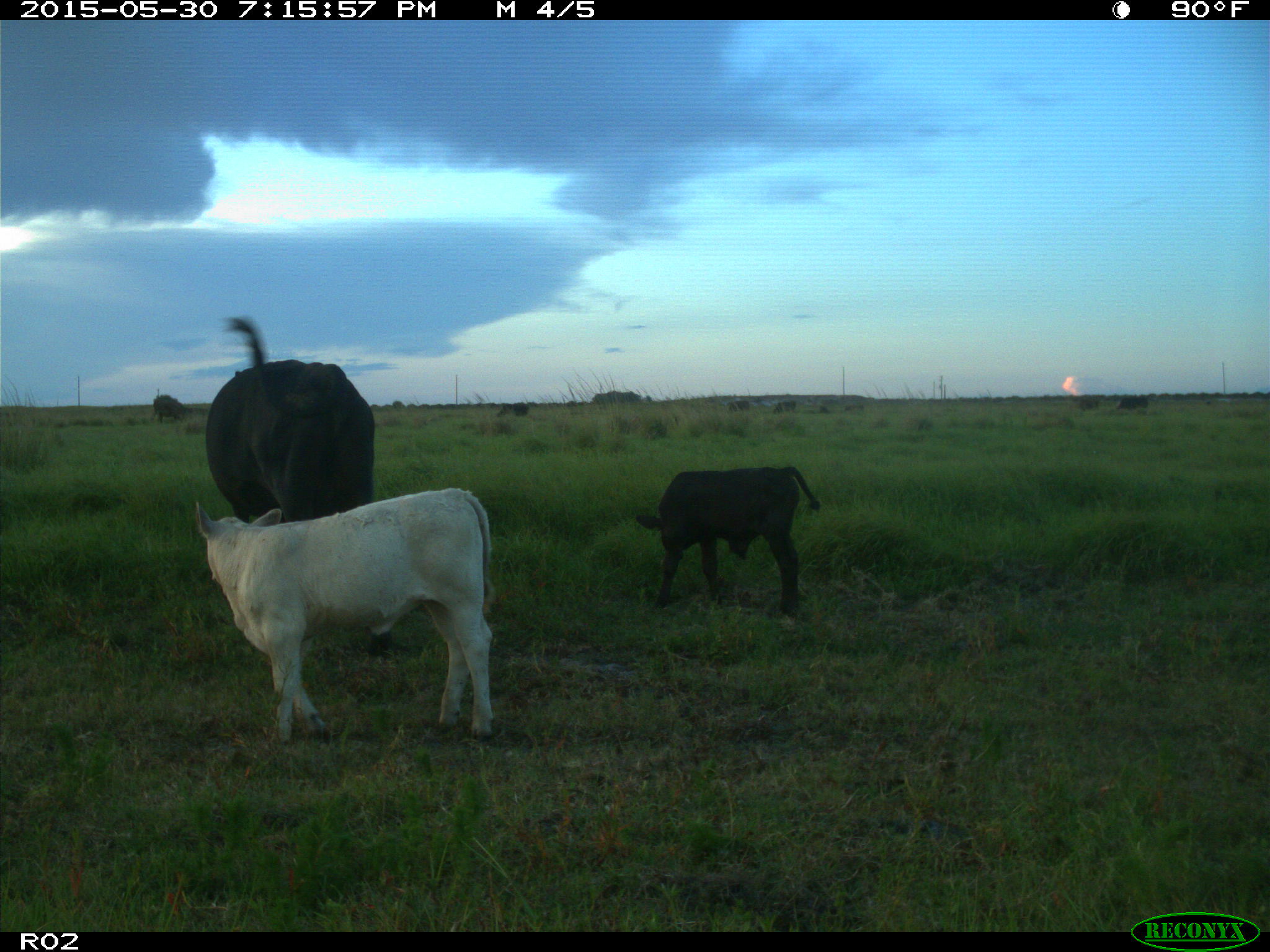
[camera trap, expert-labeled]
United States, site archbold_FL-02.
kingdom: Animalia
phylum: Chordata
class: Mammalia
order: Artiodactyla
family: Bovidae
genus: Bos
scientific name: Bos taurus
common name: domestic cow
Bos taurus (domestic cow).